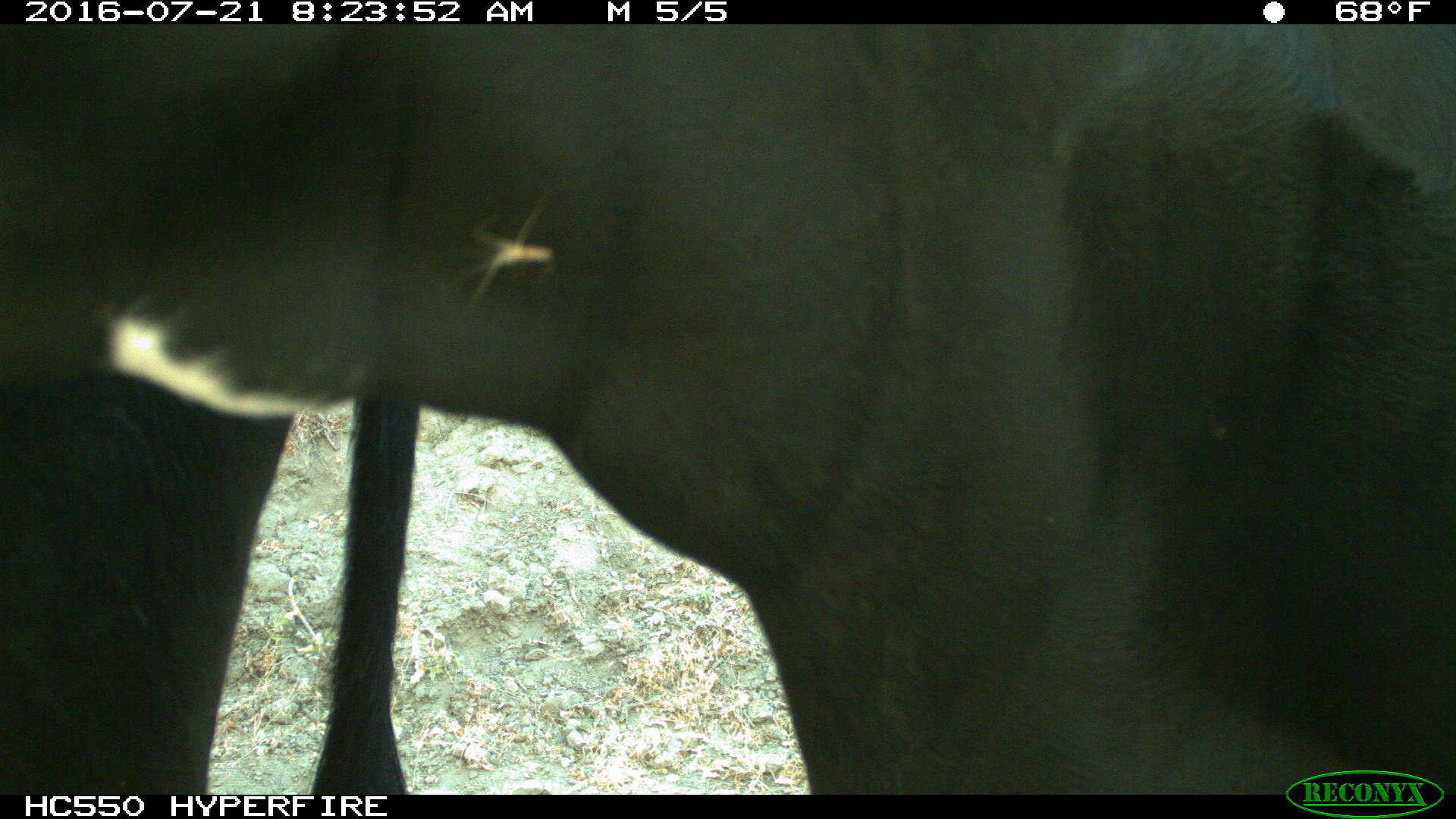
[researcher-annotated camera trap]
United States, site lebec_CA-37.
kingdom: Animalia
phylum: Chordata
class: Mammalia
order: Artiodactyla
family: Bovidae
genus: Bos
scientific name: Bos taurus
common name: domestic cow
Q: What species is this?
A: Bos taurus (domestic cow).